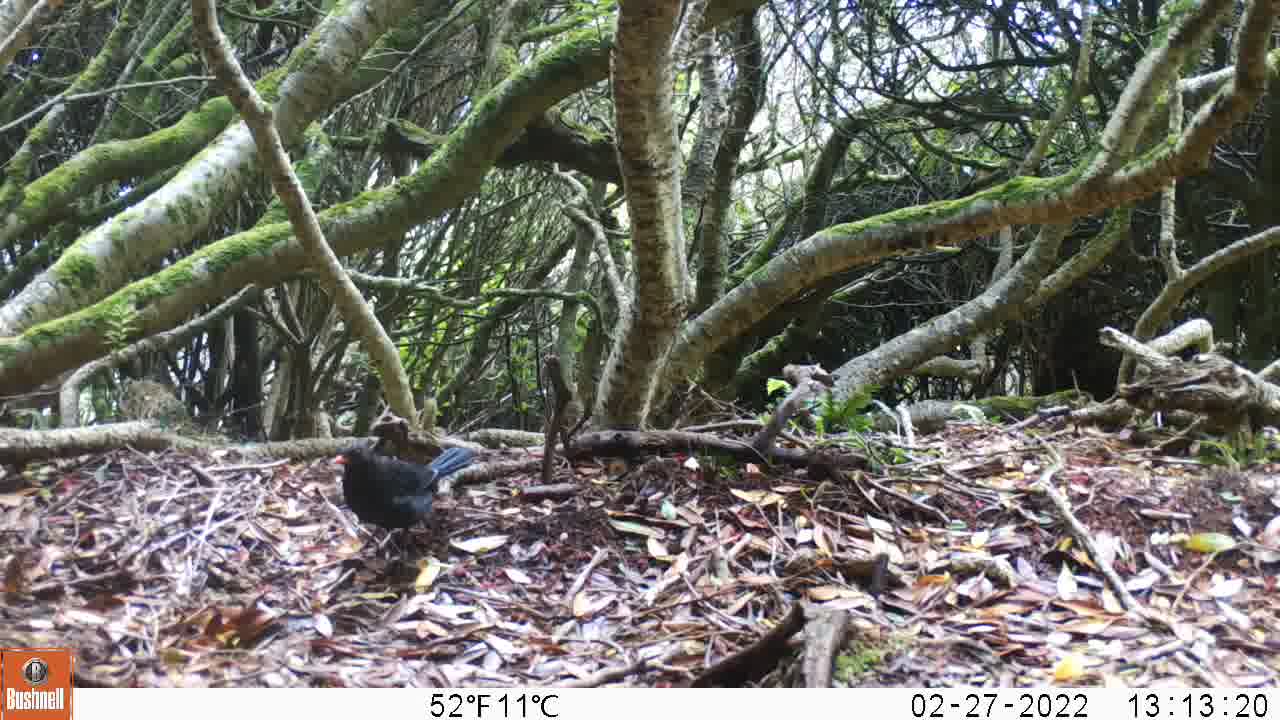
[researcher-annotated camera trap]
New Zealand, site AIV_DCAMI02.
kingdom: Animalia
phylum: Chordata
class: Aves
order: Passeriformes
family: Turdidae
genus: Turdus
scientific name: Turdus merula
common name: eurasian blackbird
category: blackbird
Blackbird (eurasian blackbird) (Turdus merula).